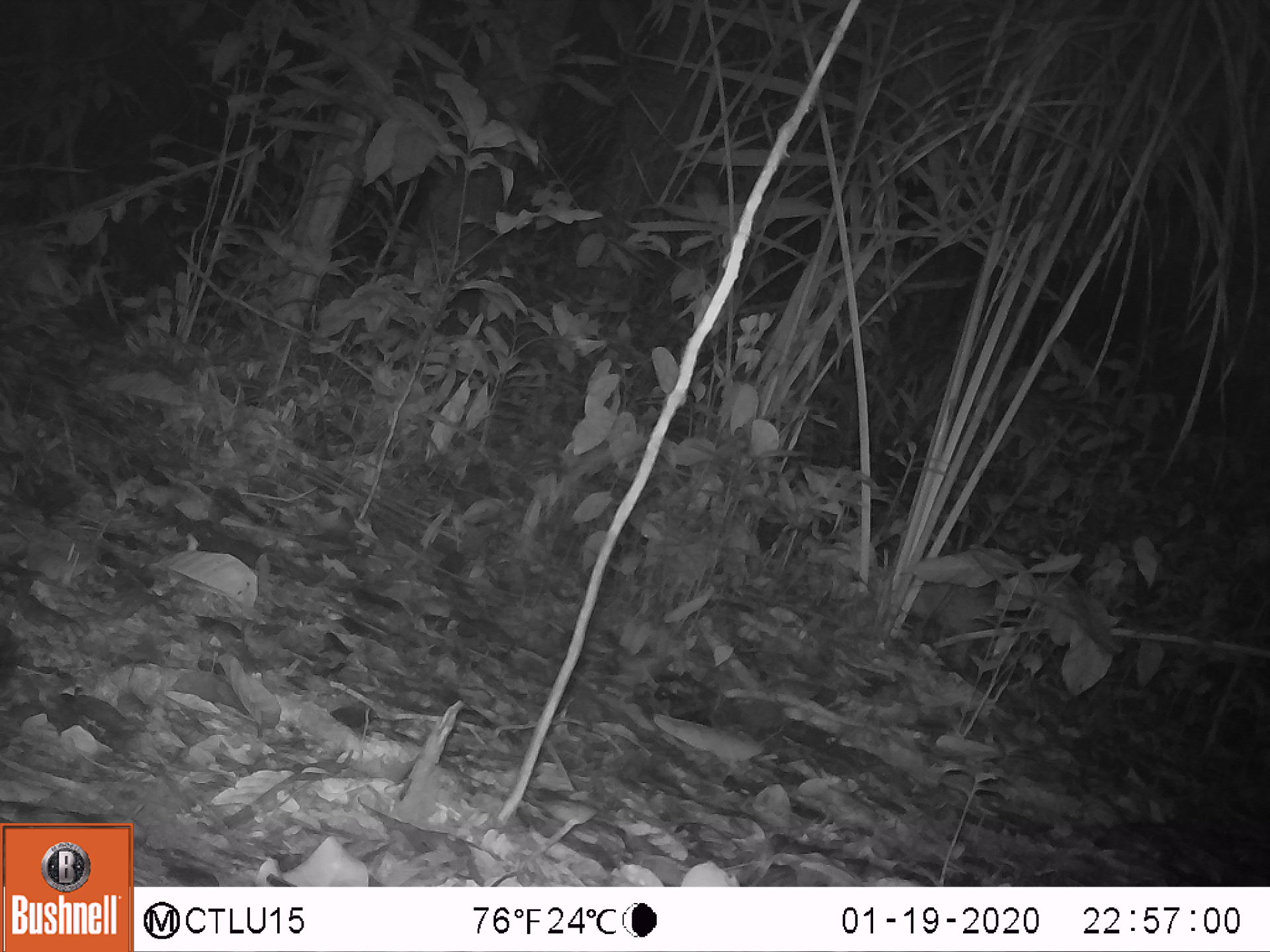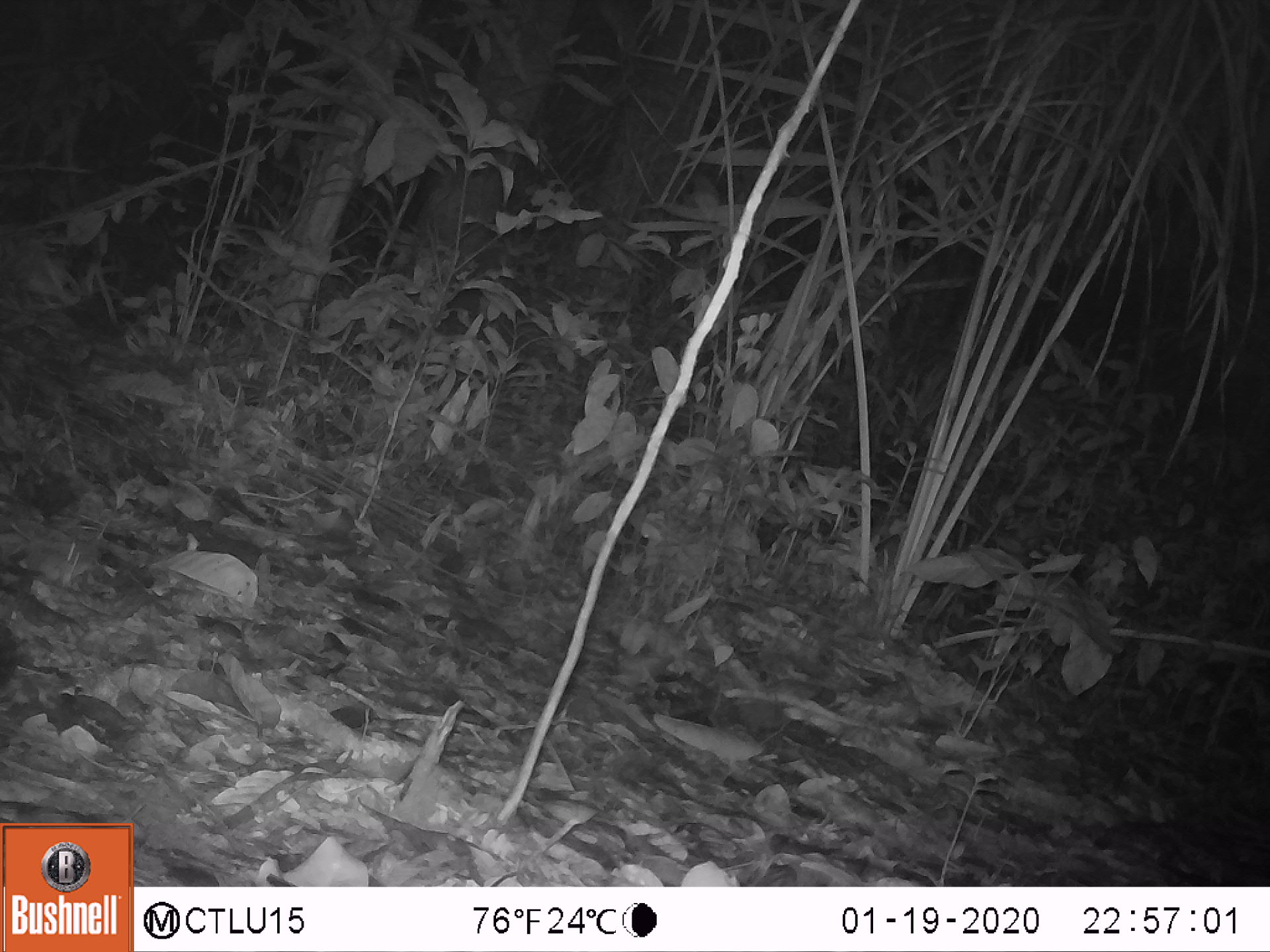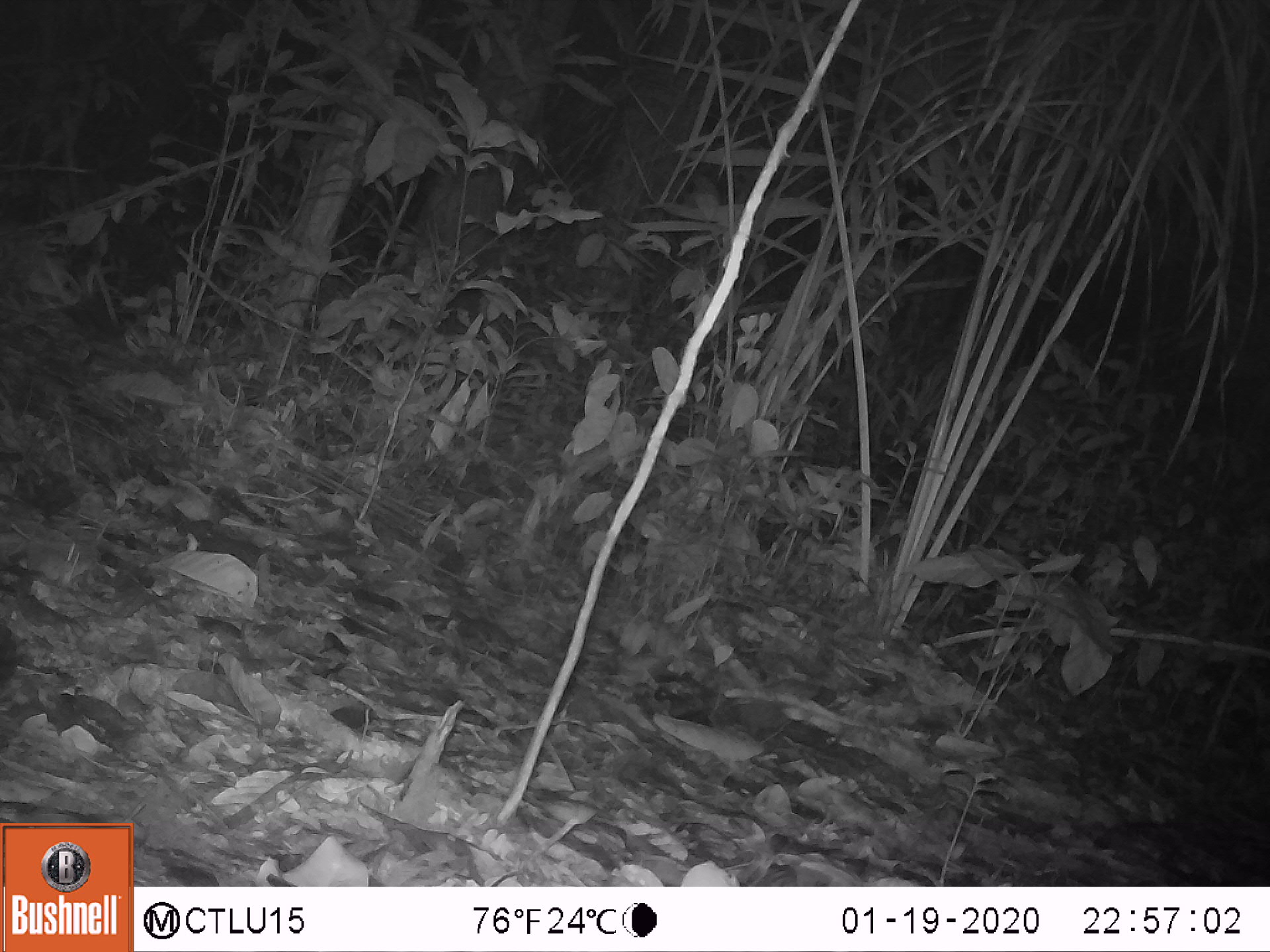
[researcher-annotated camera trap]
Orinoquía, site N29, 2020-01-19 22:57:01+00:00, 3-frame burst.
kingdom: Animalia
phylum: Chordata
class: Mammalia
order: Rodentia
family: Cuniculidae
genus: Cuniculus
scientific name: Cuniculus paca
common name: spotted paca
Spotted paca (Cuniculus paca).